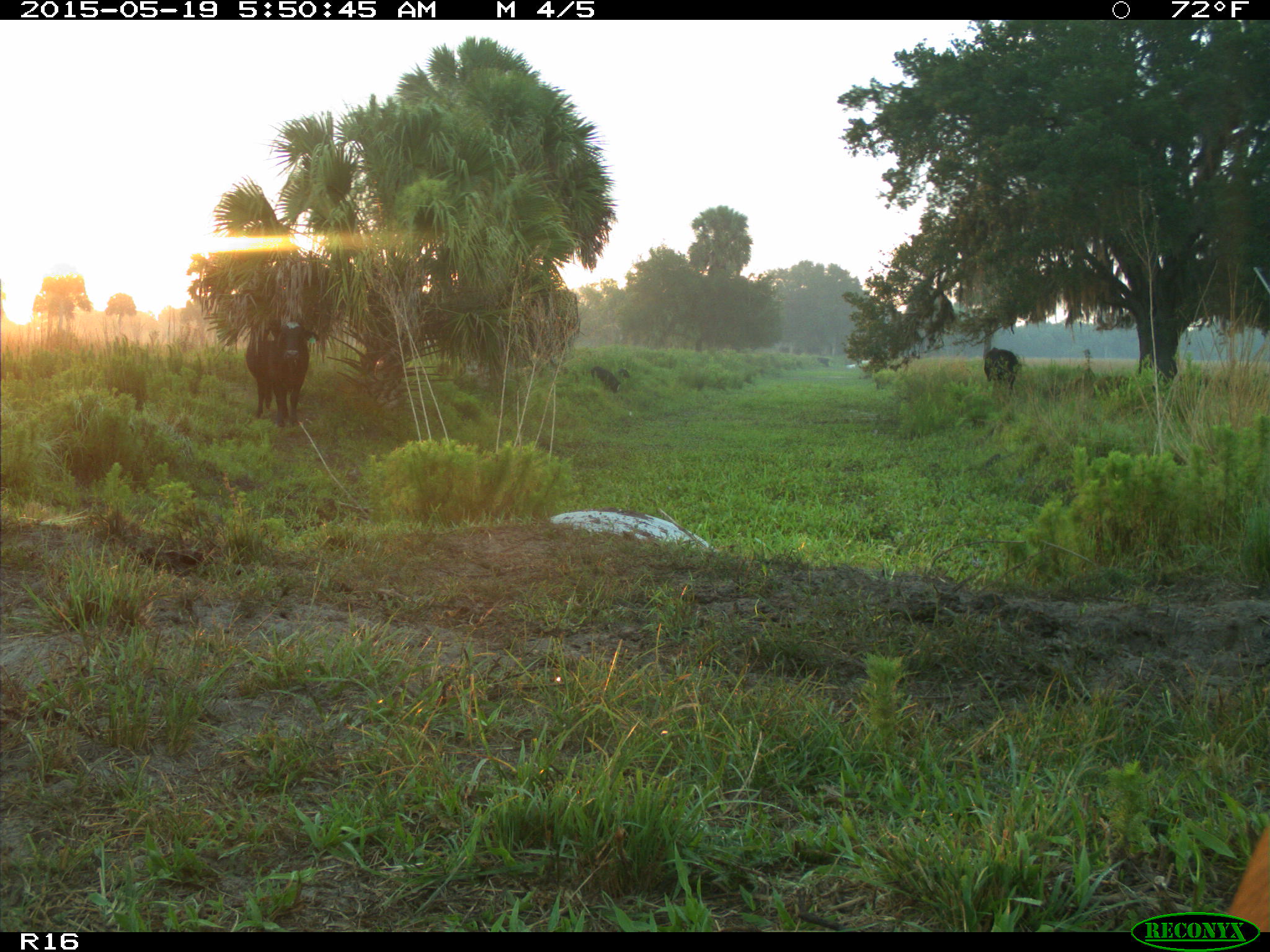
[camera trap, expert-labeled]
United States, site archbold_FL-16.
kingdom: Animalia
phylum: Chordata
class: Mammalia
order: Artiodactyla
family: Suidae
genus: Sus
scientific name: Sus scrofa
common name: wild boar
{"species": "Sus scrofa (wild boar)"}